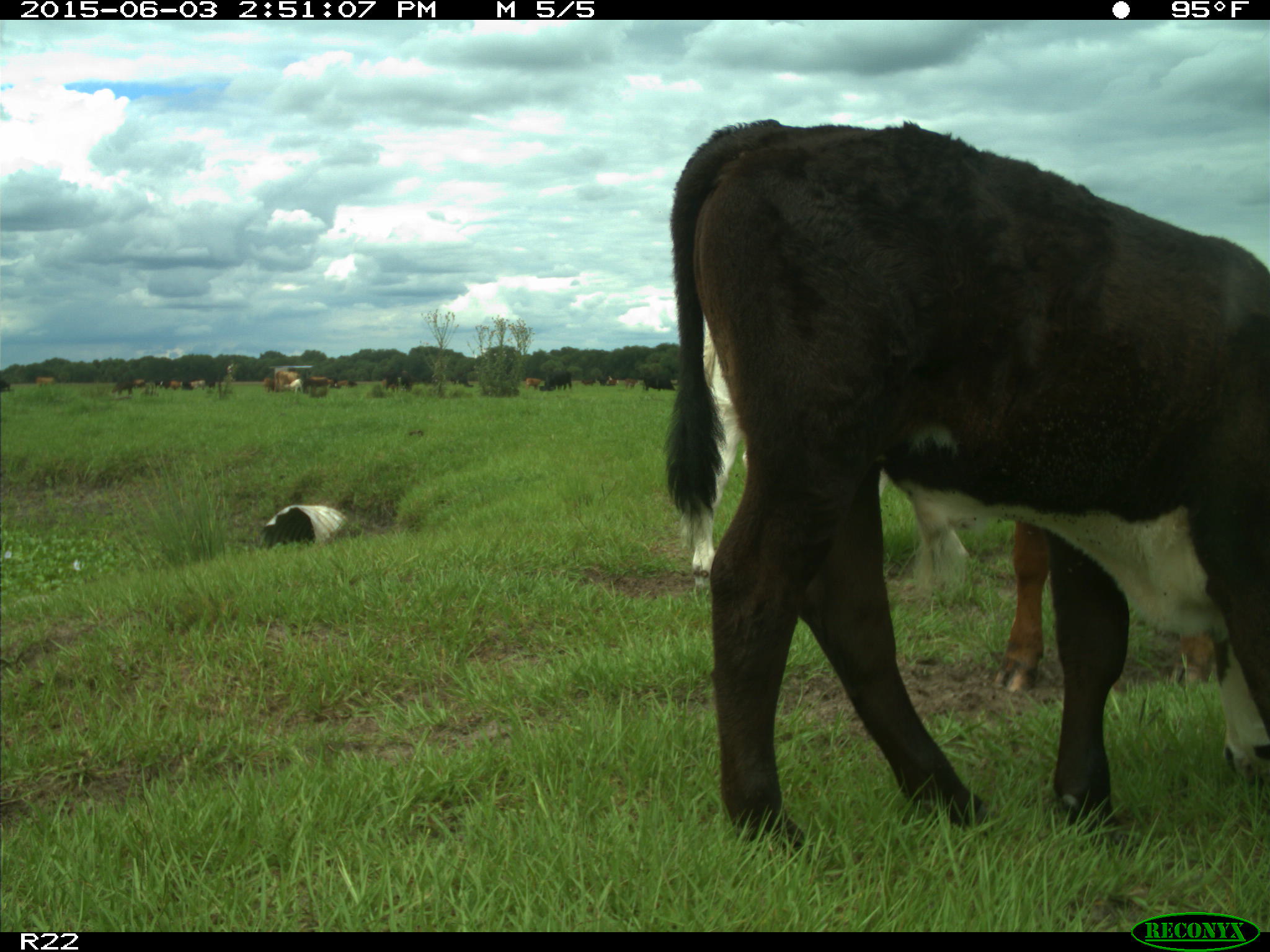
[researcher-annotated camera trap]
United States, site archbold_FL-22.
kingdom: Animalia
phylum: Chordata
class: Mammalia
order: Artiodactyla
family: Bovidae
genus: Bos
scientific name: Bos taurus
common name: domestic cow